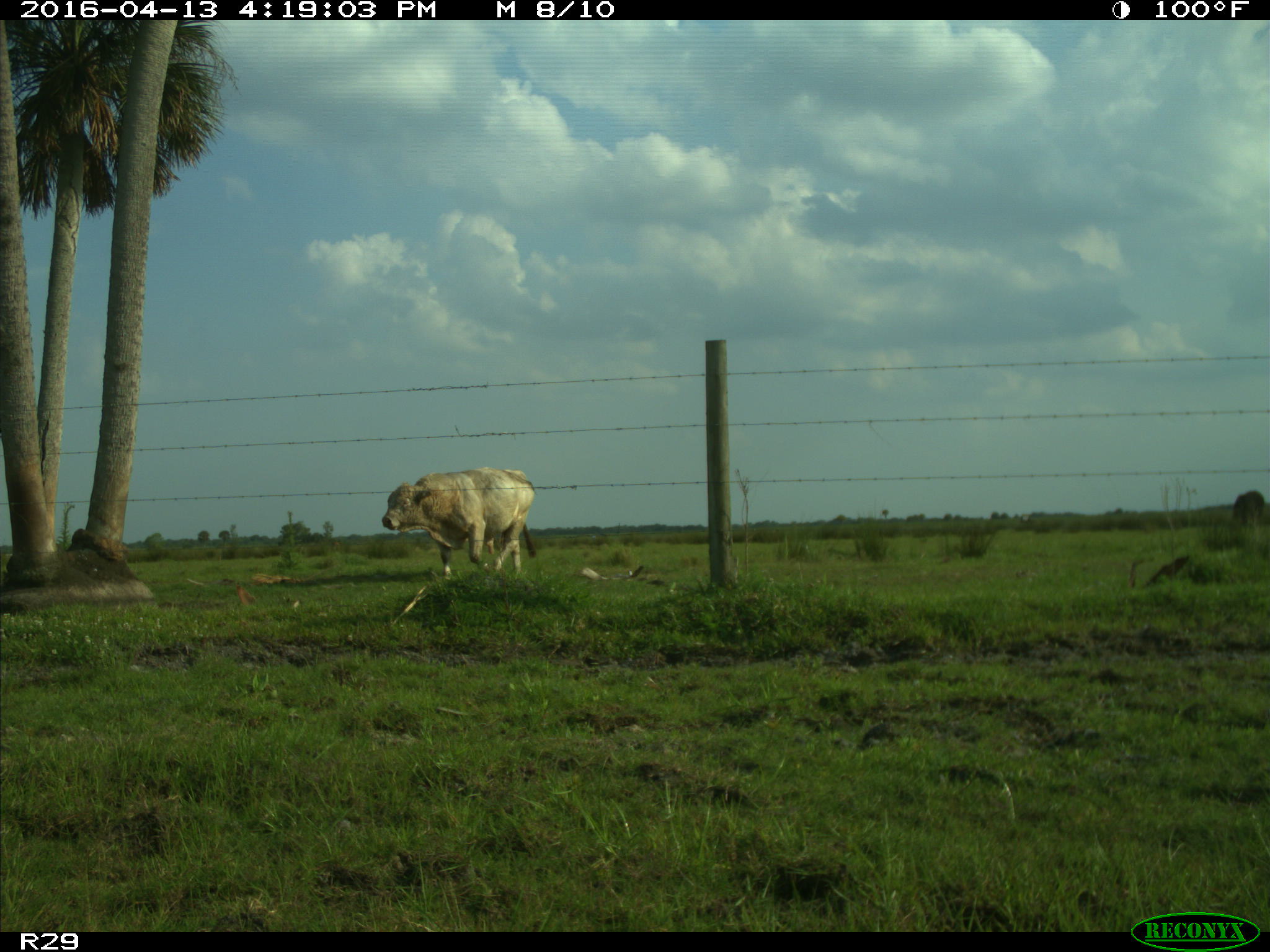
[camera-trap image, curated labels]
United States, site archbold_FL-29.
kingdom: Animalia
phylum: Chordata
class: Mammalia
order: Artiodactyla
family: Bovidae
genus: Bos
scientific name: Bos taurus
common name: domestic cow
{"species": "Bos taurus (domestic cow)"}